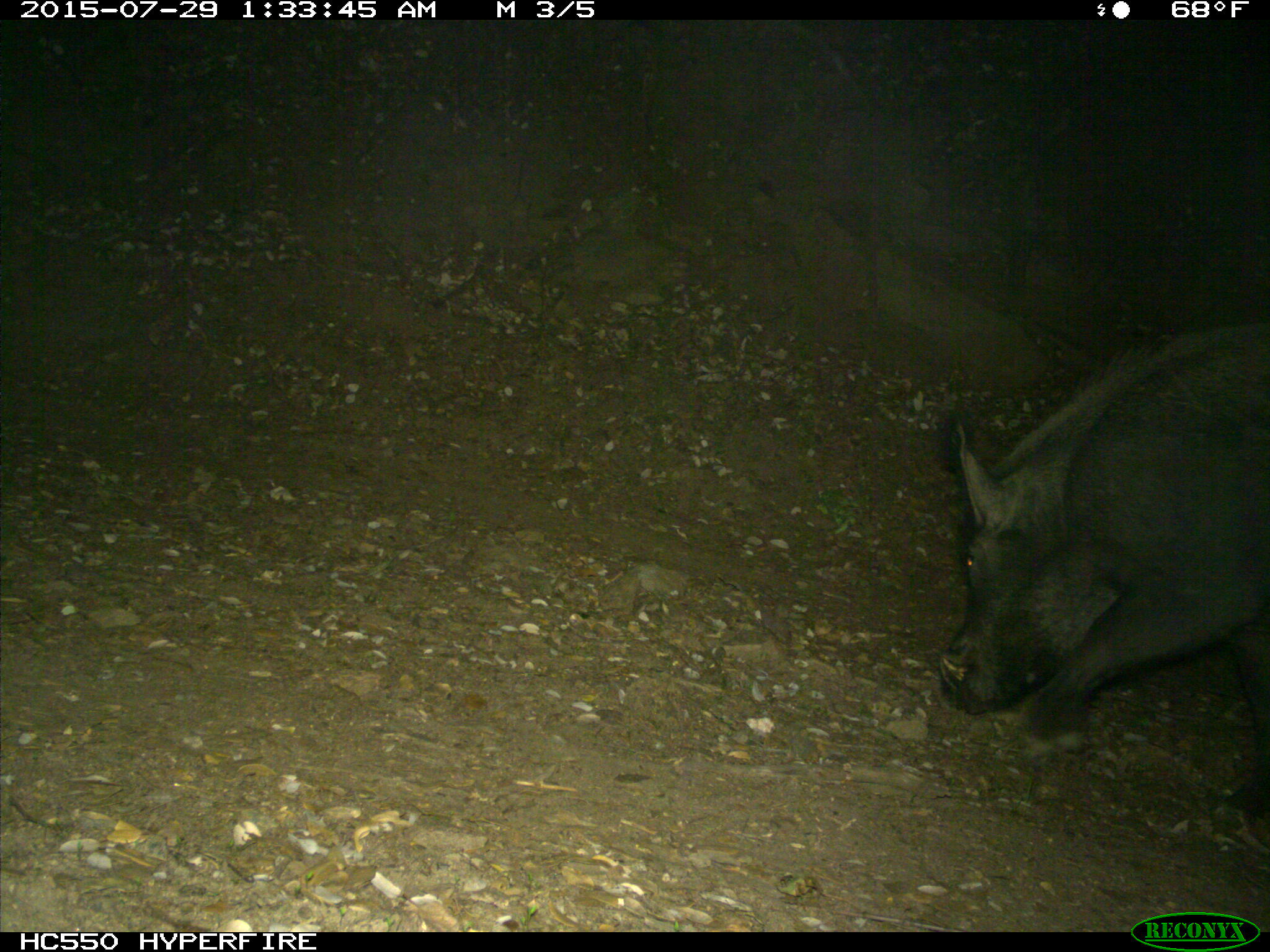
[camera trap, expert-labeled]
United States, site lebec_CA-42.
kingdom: Animalia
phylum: Chordata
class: Mammalia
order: Artiodactyla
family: Suidae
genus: Sus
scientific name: Sus scrofa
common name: wild boar